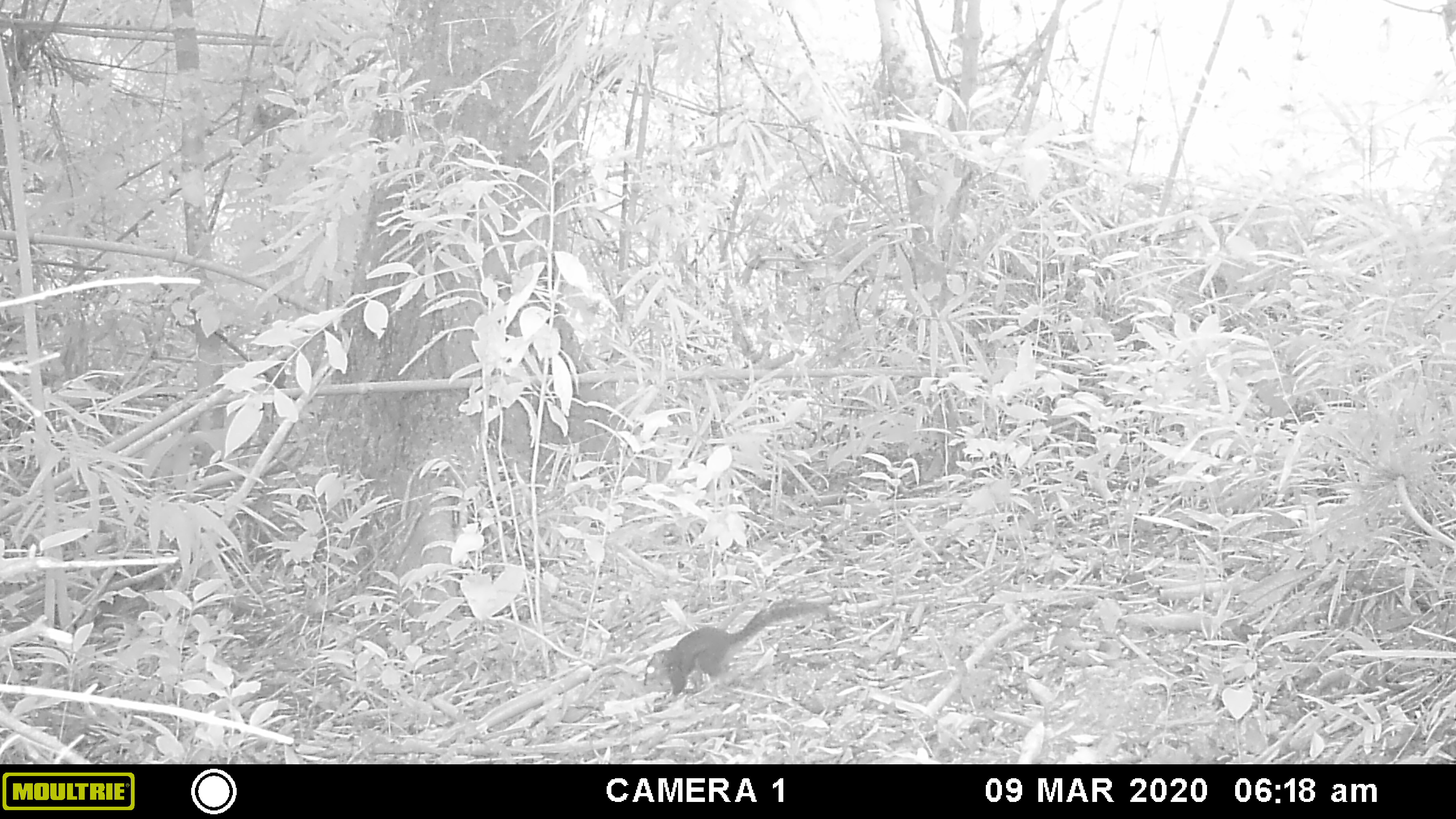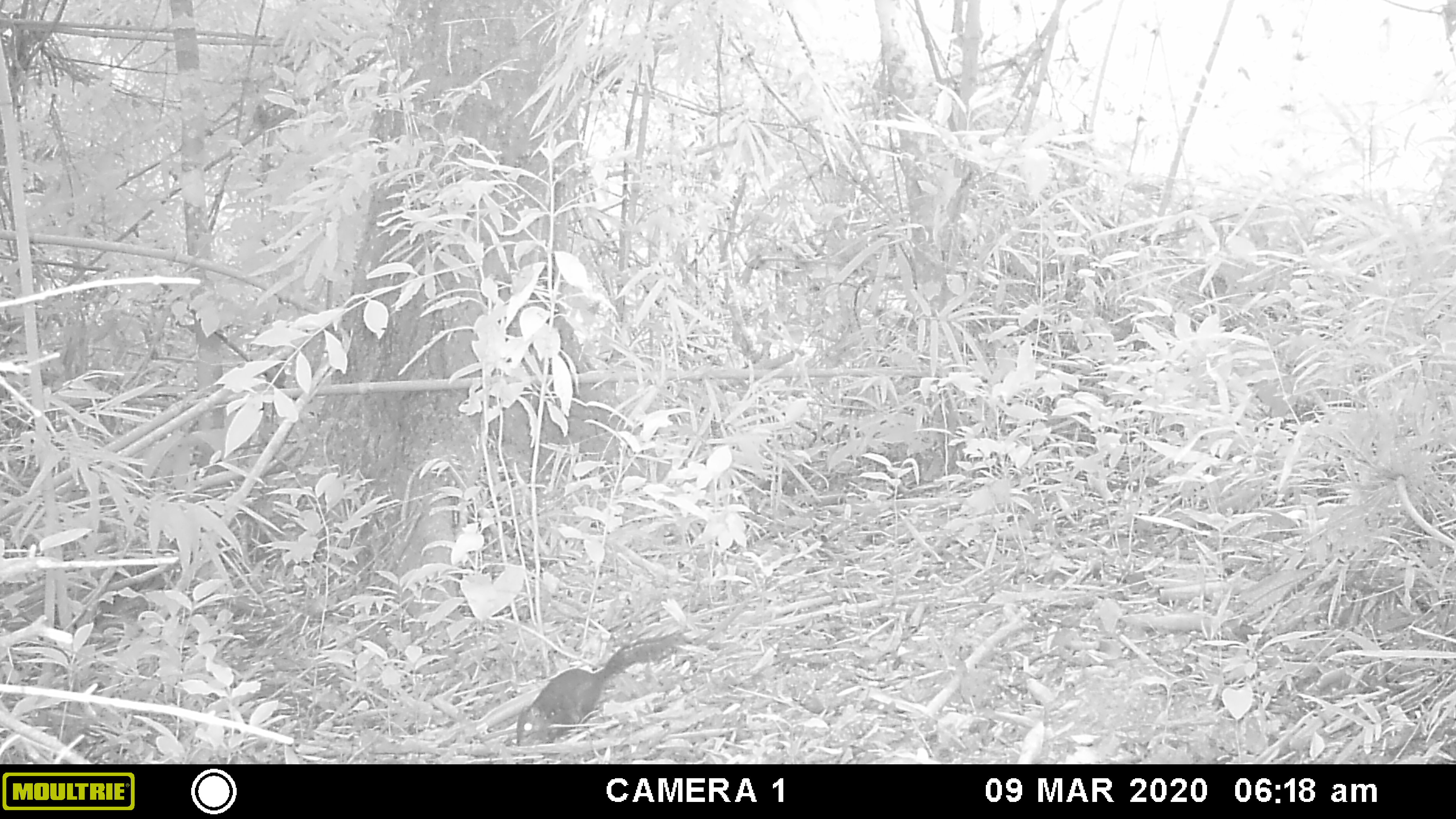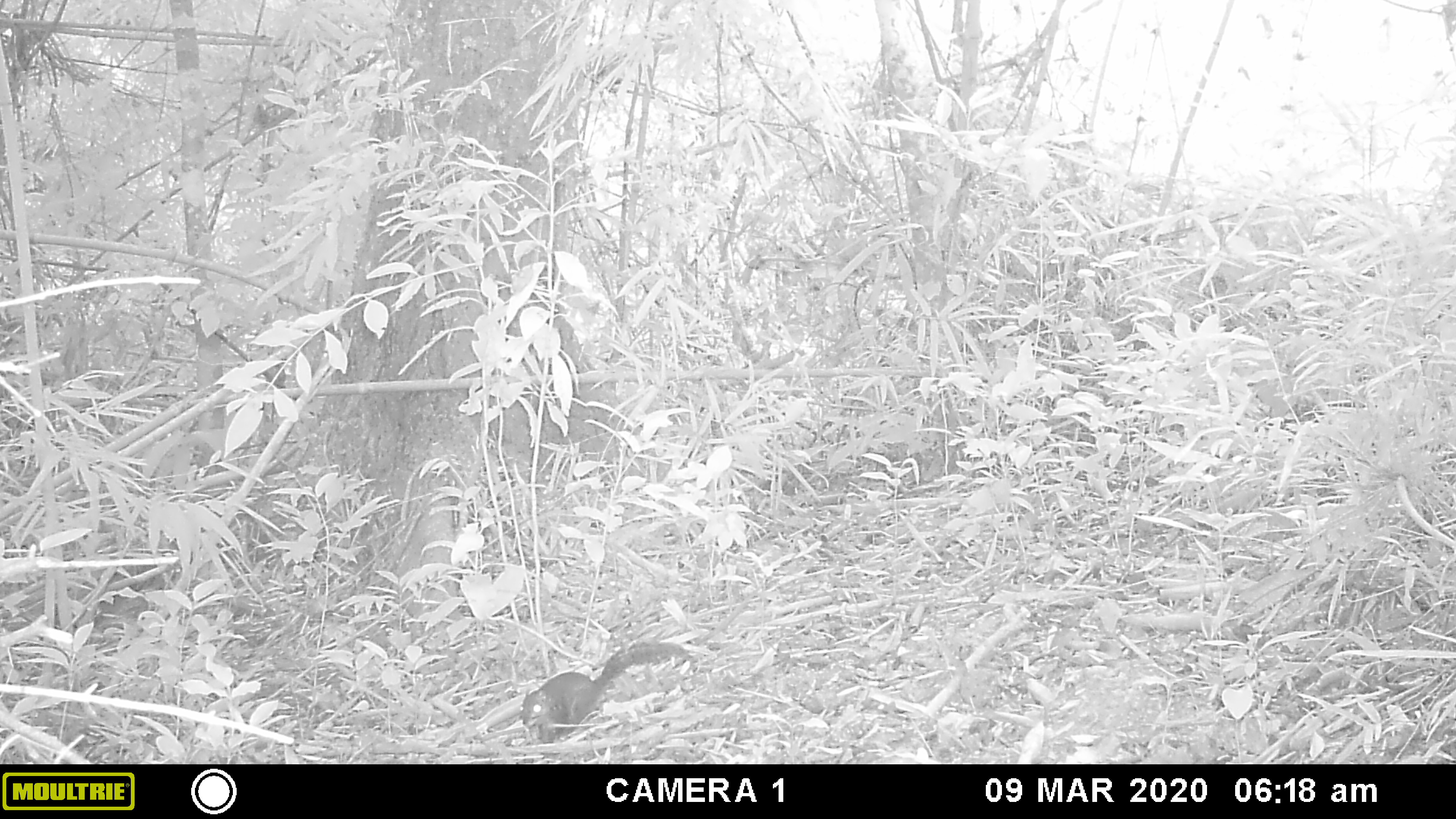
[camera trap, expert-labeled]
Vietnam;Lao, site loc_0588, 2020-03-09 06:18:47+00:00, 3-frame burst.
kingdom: Animalia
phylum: Chordata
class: Mammalia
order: Rodentia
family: Sciuridae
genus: Dremomys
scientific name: Dremomys rufigenis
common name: red-cheeked squirrel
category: red cheeked squirrel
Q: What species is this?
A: Red cheeked squirrel (red-cheeked squirrel) (Dremomys rufigenis).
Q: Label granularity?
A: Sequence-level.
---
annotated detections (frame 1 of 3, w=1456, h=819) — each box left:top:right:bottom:
red cheeked squirrel: 640:596:832:705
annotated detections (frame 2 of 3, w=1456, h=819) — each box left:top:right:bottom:
red cheeked squirrel: 514:626:684:745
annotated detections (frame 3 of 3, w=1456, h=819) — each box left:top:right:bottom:
red cheeked squirrel: 518:639:687:743